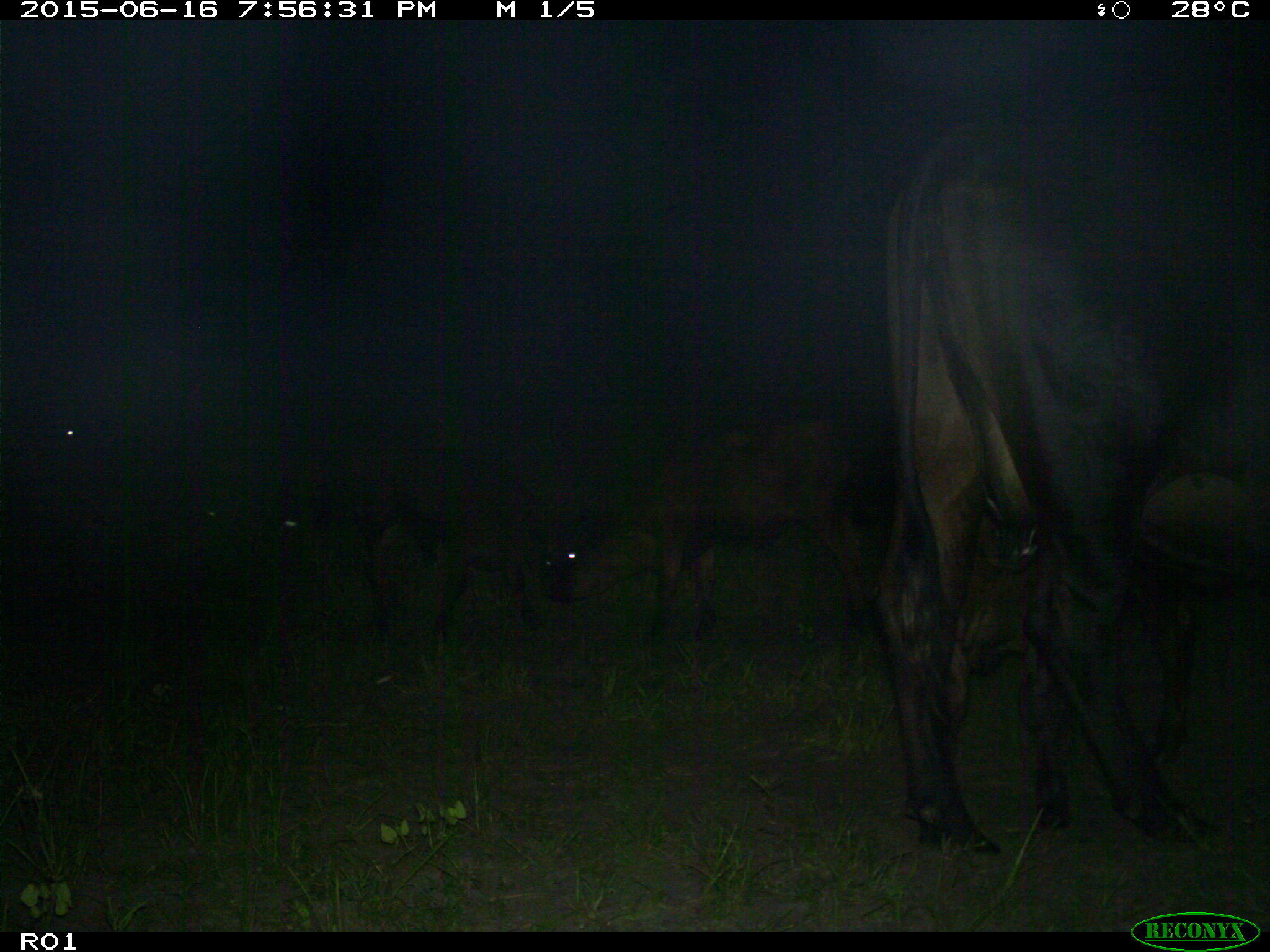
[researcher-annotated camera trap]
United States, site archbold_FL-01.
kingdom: Animalia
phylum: Chordata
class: Mammalia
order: Artiodactyla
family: Bovidae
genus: Bos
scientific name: Bos taurus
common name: domestic cow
Bos taurus (domestic cow).